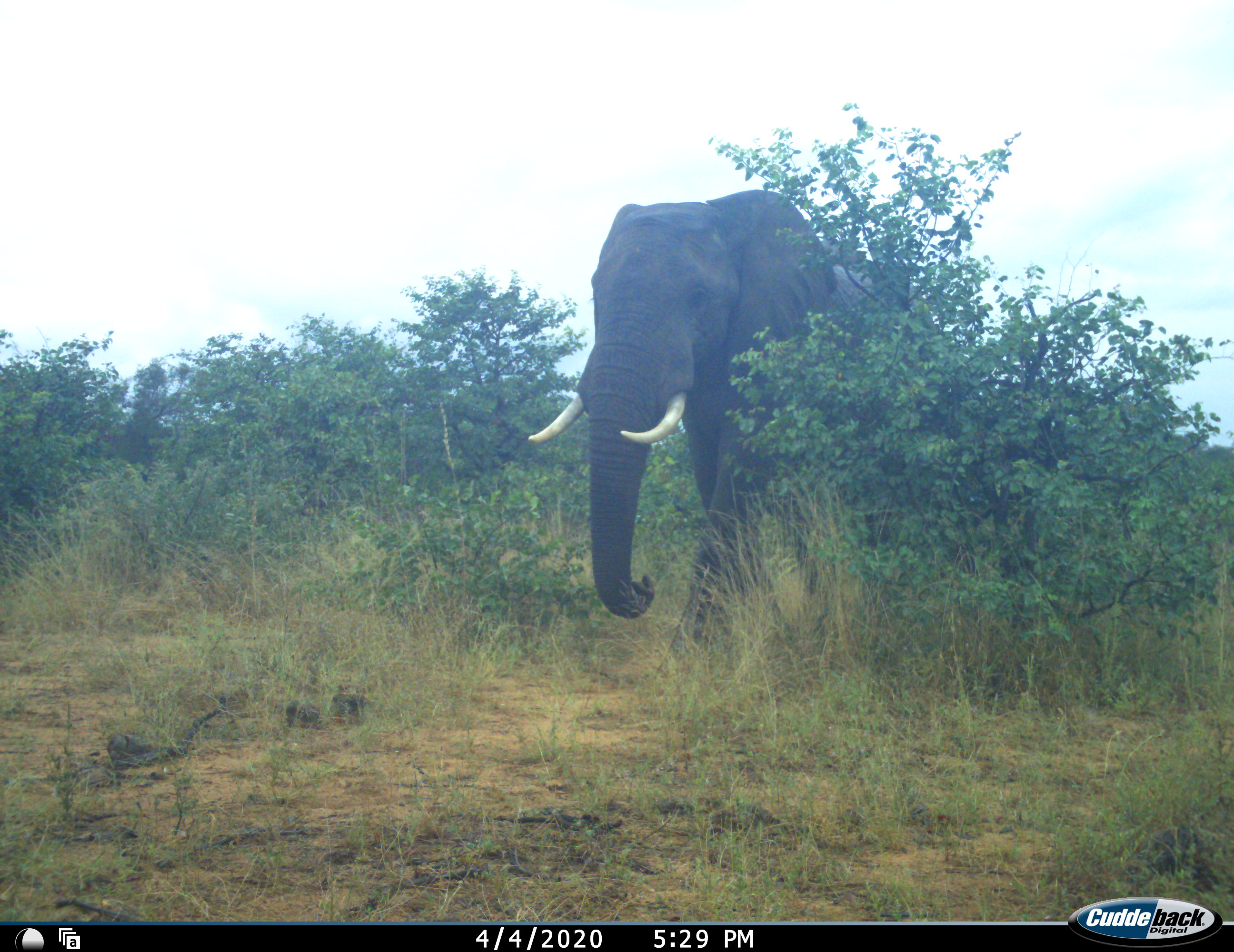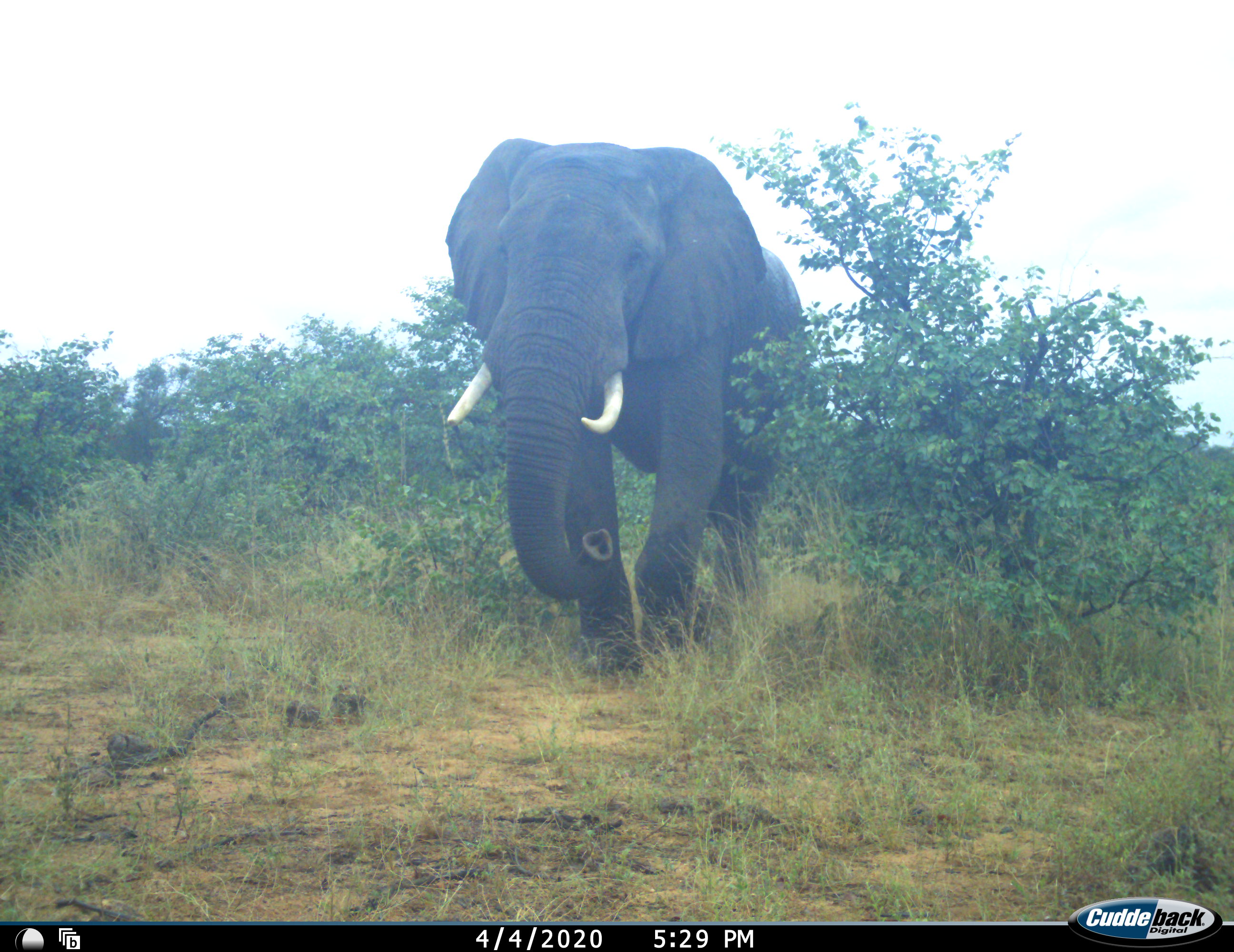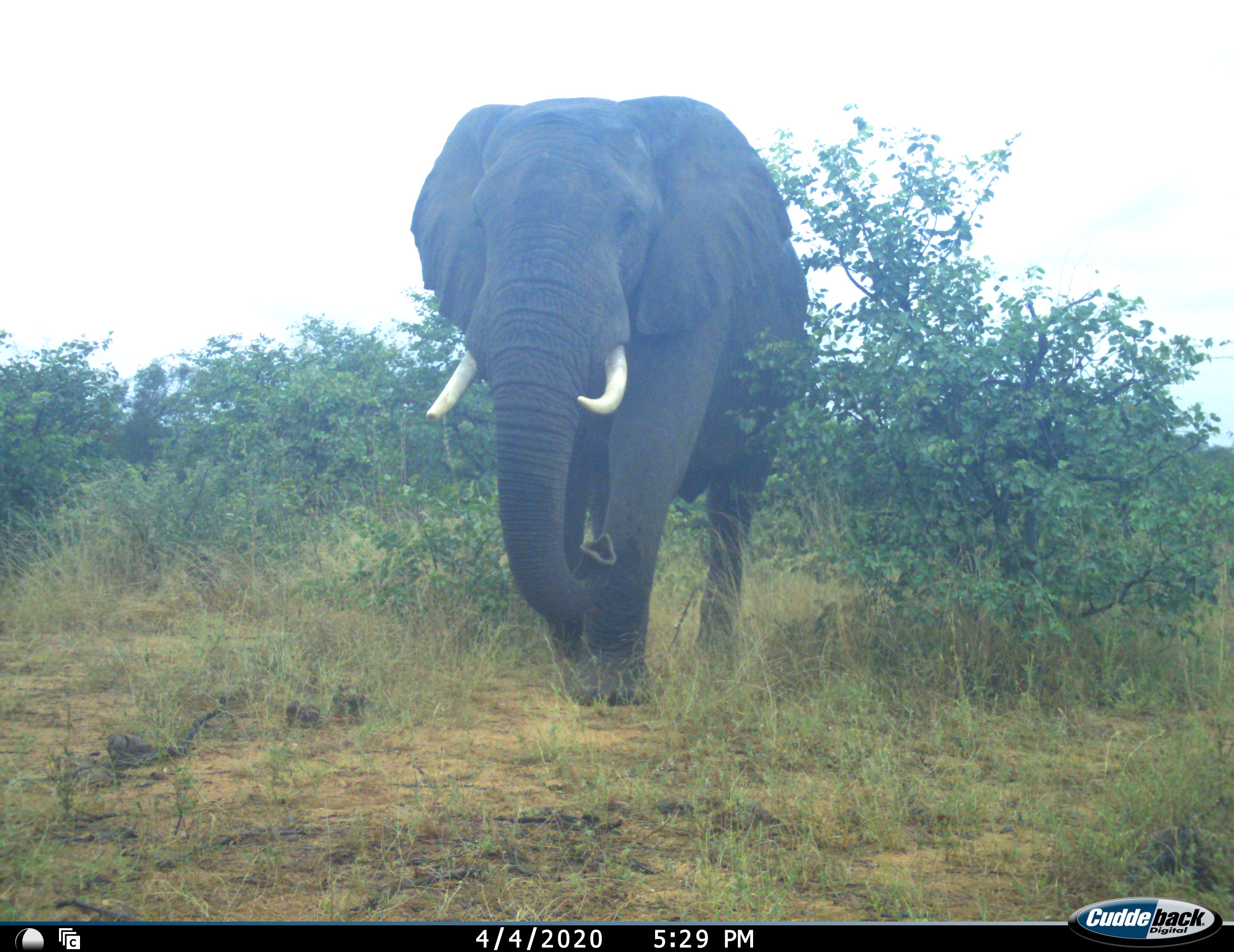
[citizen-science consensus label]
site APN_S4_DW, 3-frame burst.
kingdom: Animalia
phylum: Chordata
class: Mammalia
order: Proboscidea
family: Elephantidae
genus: Loxodonta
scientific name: Loxodonta africana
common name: african bush elephant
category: elephant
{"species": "elephant (african bush elephant) (Loxodonta africana)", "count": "1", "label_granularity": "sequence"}